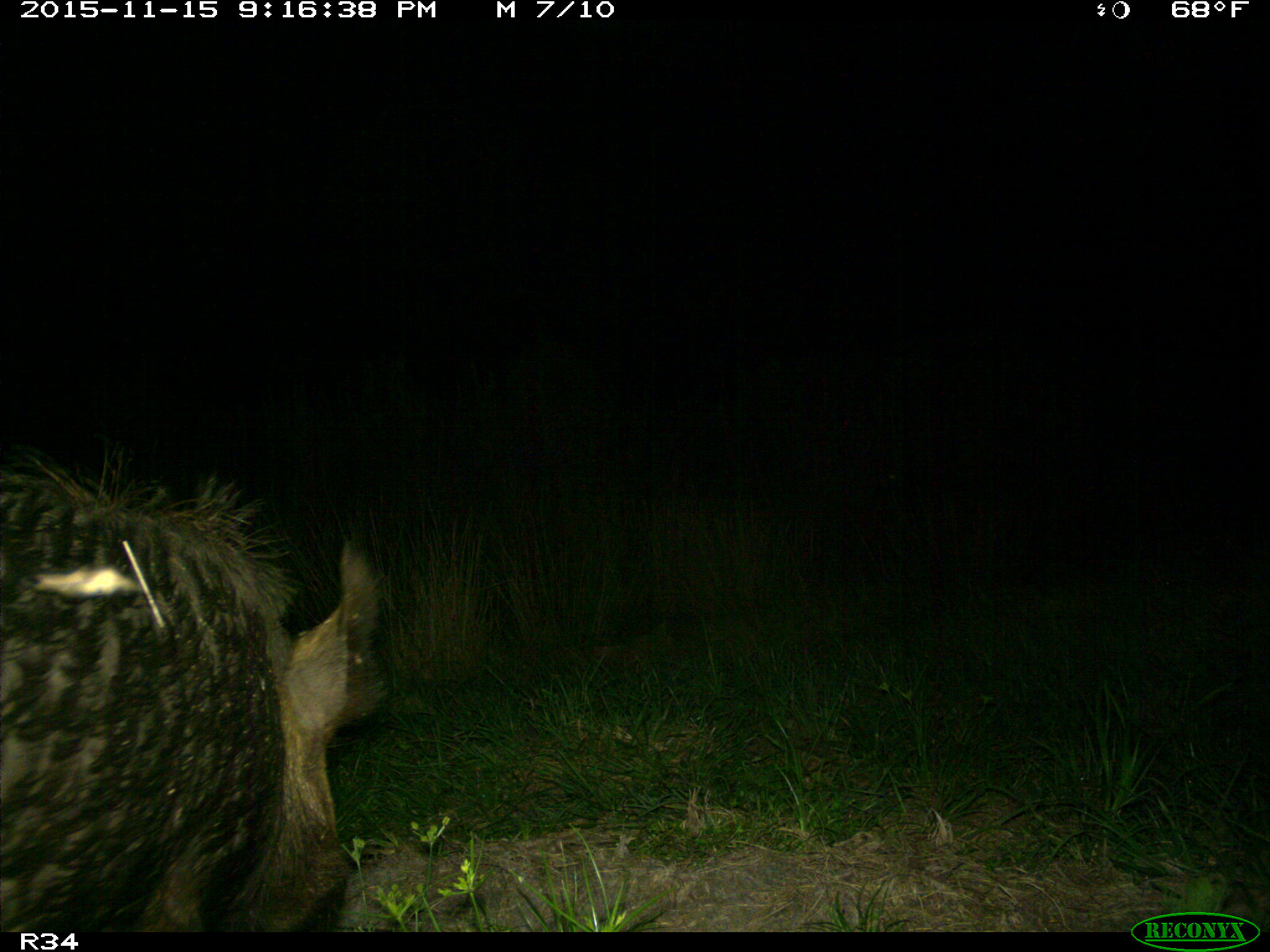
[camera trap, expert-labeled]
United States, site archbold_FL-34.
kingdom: Animalia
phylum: Chordata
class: Mammalia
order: Artiodactyla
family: Suidae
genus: Sus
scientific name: Sus scrofa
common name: wild boar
Sus scrofa (wild boar).